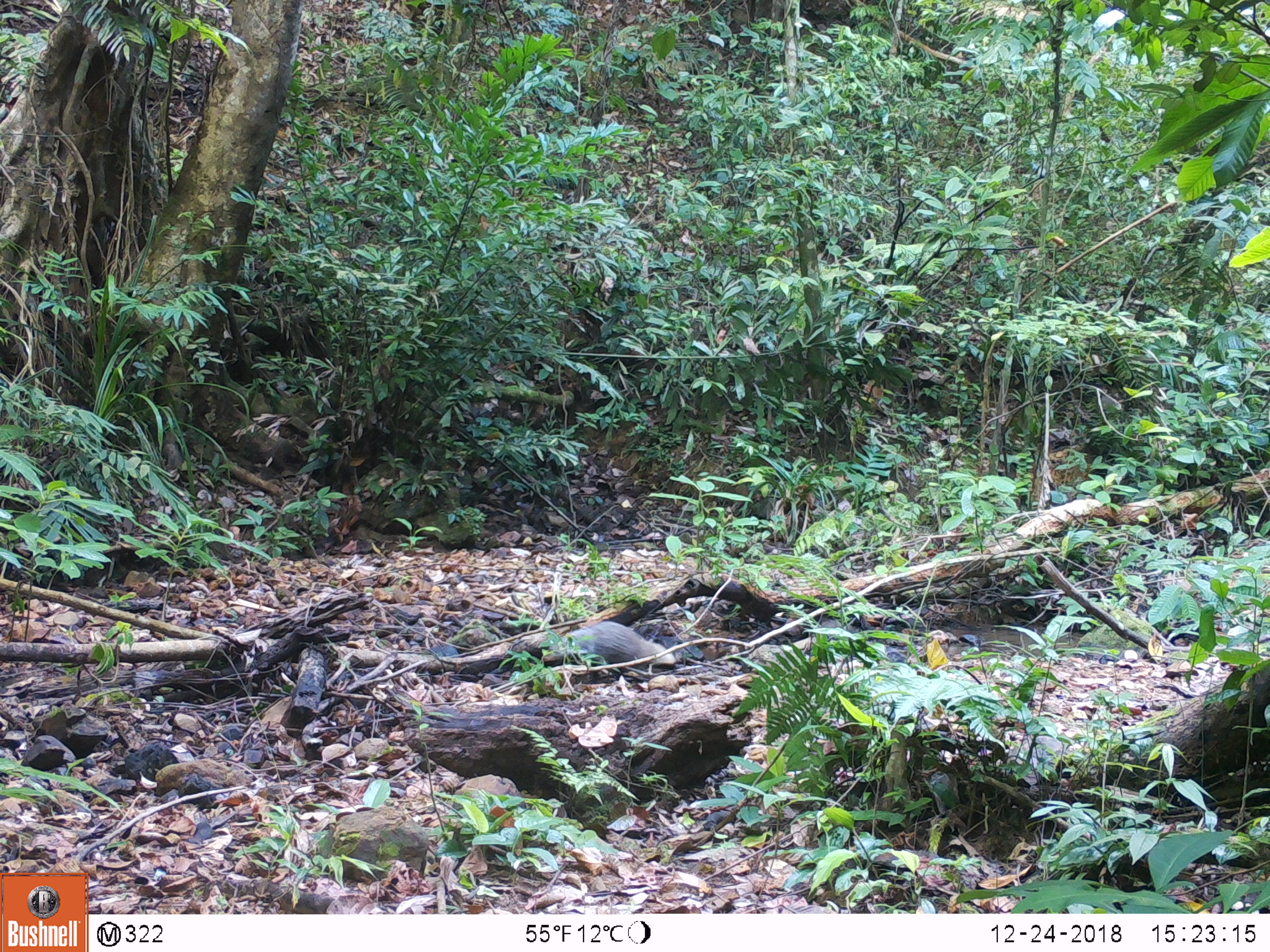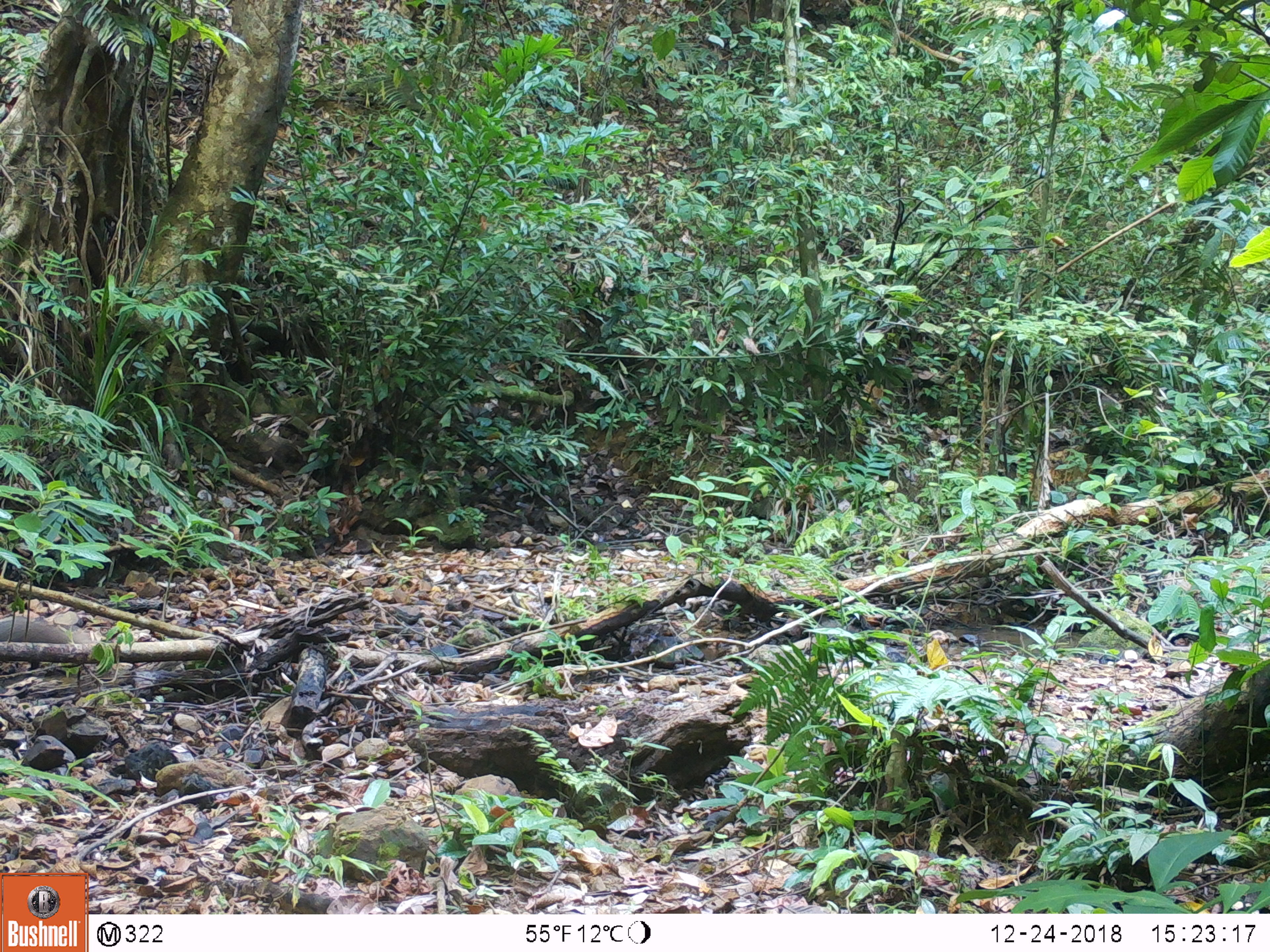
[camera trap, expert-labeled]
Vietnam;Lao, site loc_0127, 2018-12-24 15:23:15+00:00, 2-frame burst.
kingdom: Animalia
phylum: Chordata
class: Mammalia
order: Carnivora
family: Herpestidae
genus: Urva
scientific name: Urva urva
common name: crab-eating mongoose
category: crab eating mongoose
Crab eating mongoose (crab-eating mongoose) (Urva urva). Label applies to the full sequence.